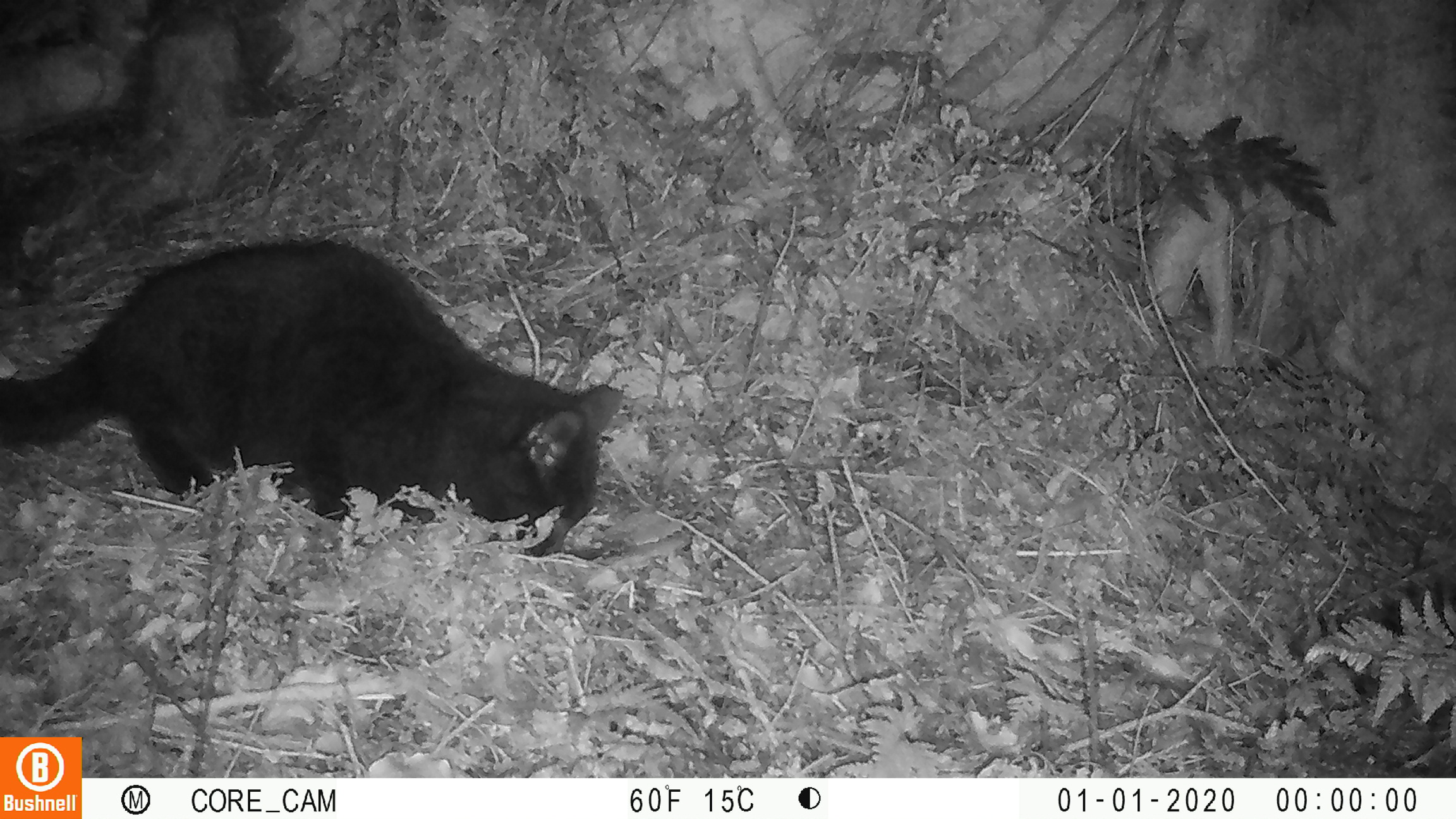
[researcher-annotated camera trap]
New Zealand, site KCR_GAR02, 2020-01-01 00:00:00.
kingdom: Animalia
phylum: Chordata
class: Mammalia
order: Carnivora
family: Felidae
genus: Felis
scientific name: Felis catus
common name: domestic cat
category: cat